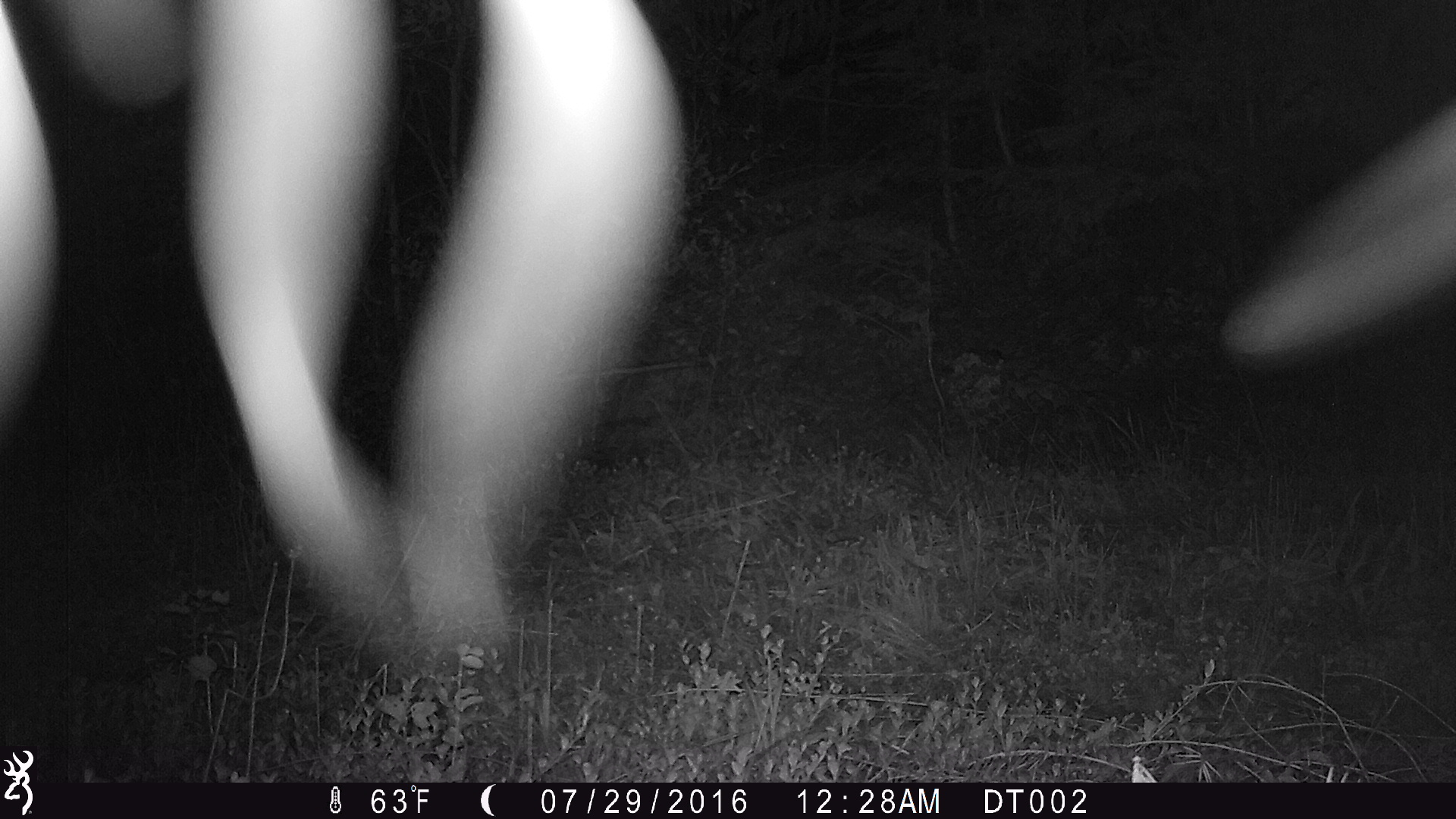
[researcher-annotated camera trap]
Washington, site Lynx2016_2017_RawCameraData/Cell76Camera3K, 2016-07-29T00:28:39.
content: unidentified animal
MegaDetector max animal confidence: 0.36